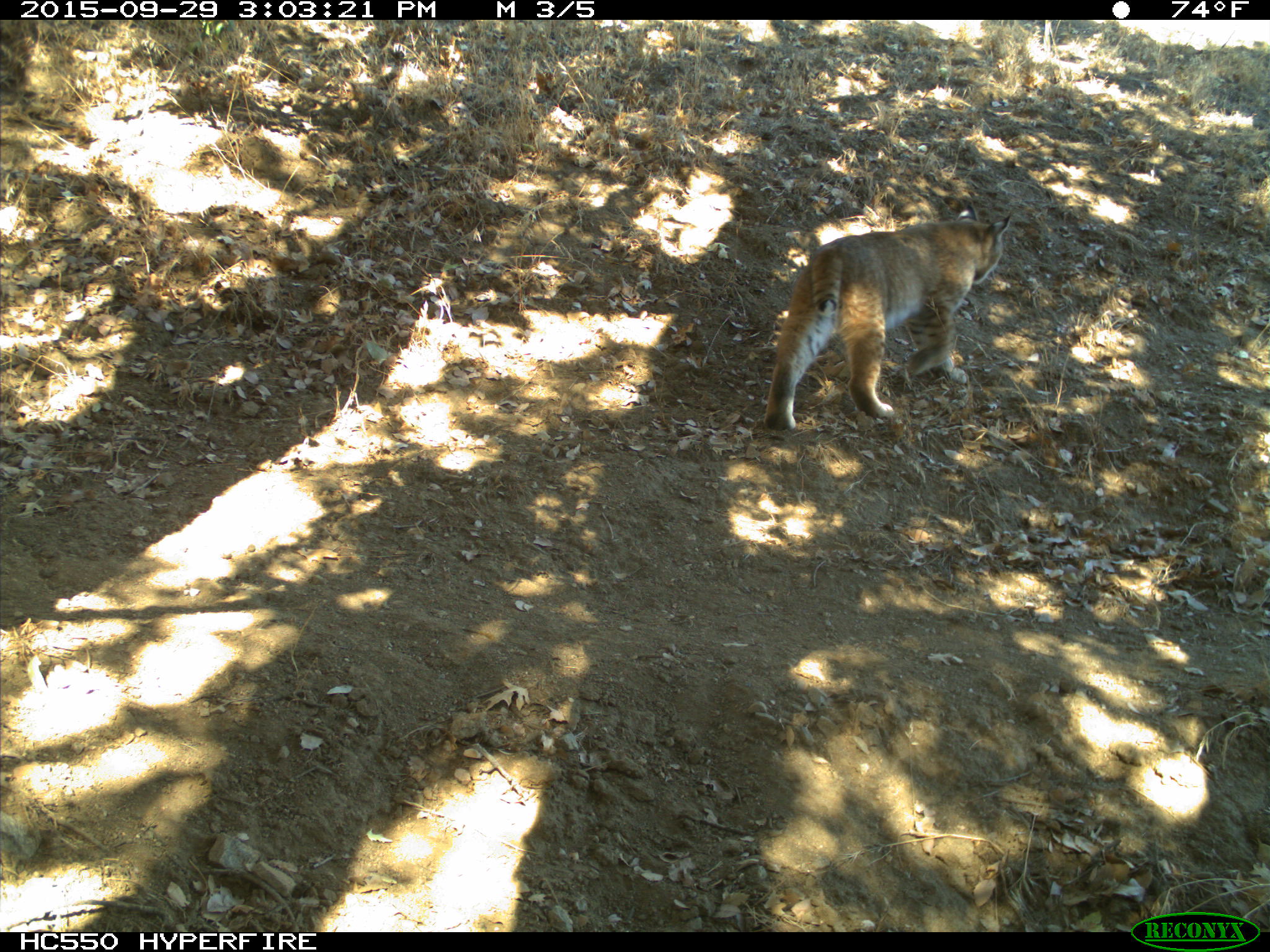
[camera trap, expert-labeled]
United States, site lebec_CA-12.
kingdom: Animalia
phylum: Chordata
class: Mammalia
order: Carnivora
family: Felidae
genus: Lynx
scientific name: Lynx rufus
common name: bobcat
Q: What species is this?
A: Lynx rufus (bobcat).